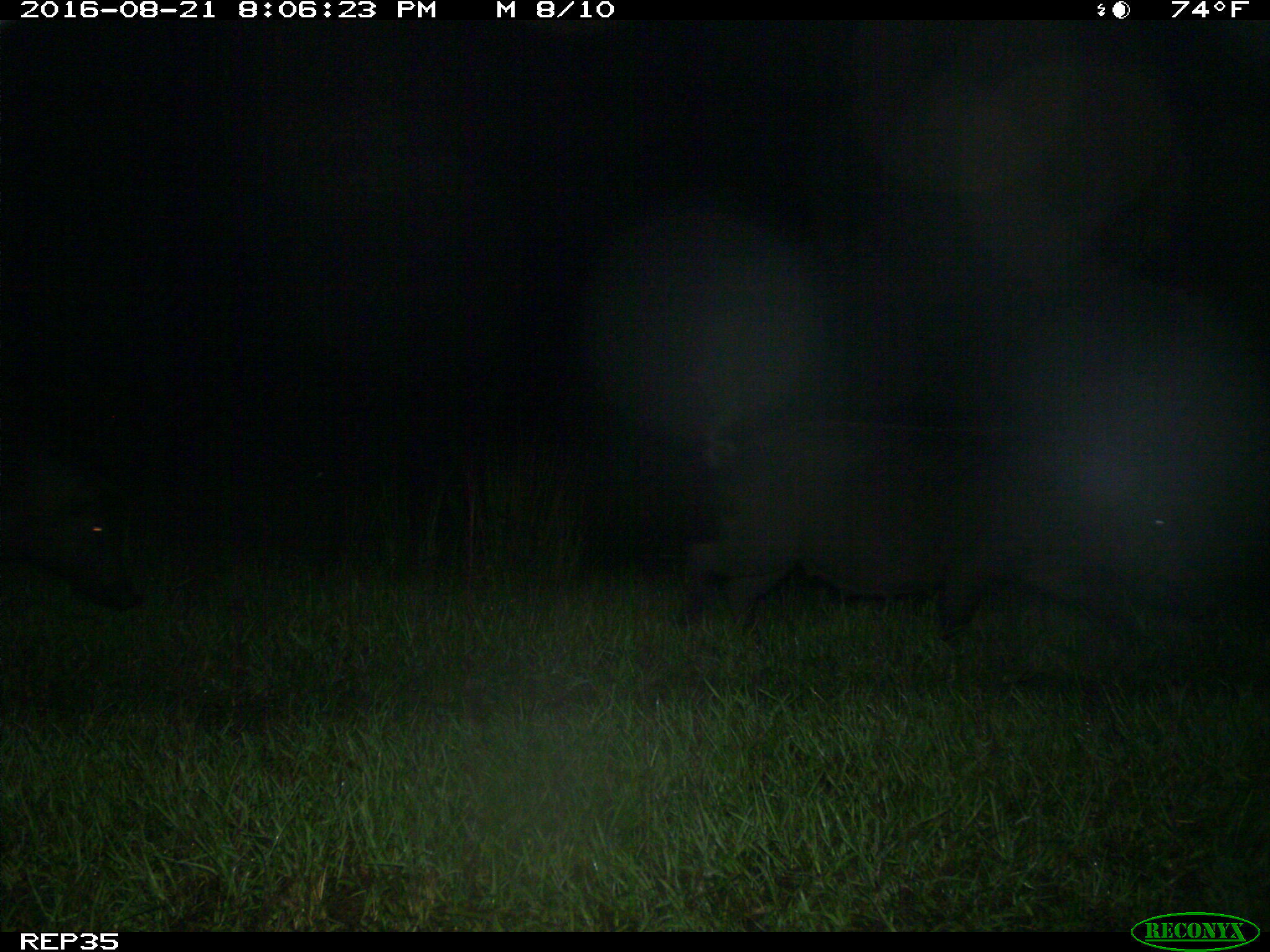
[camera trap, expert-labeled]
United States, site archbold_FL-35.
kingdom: Animalia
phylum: Chordata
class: Mammalia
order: Artiodactyla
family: Suidae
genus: Sus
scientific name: Sus scrofa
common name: wild boar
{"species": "Sus scrofa (wild boar)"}